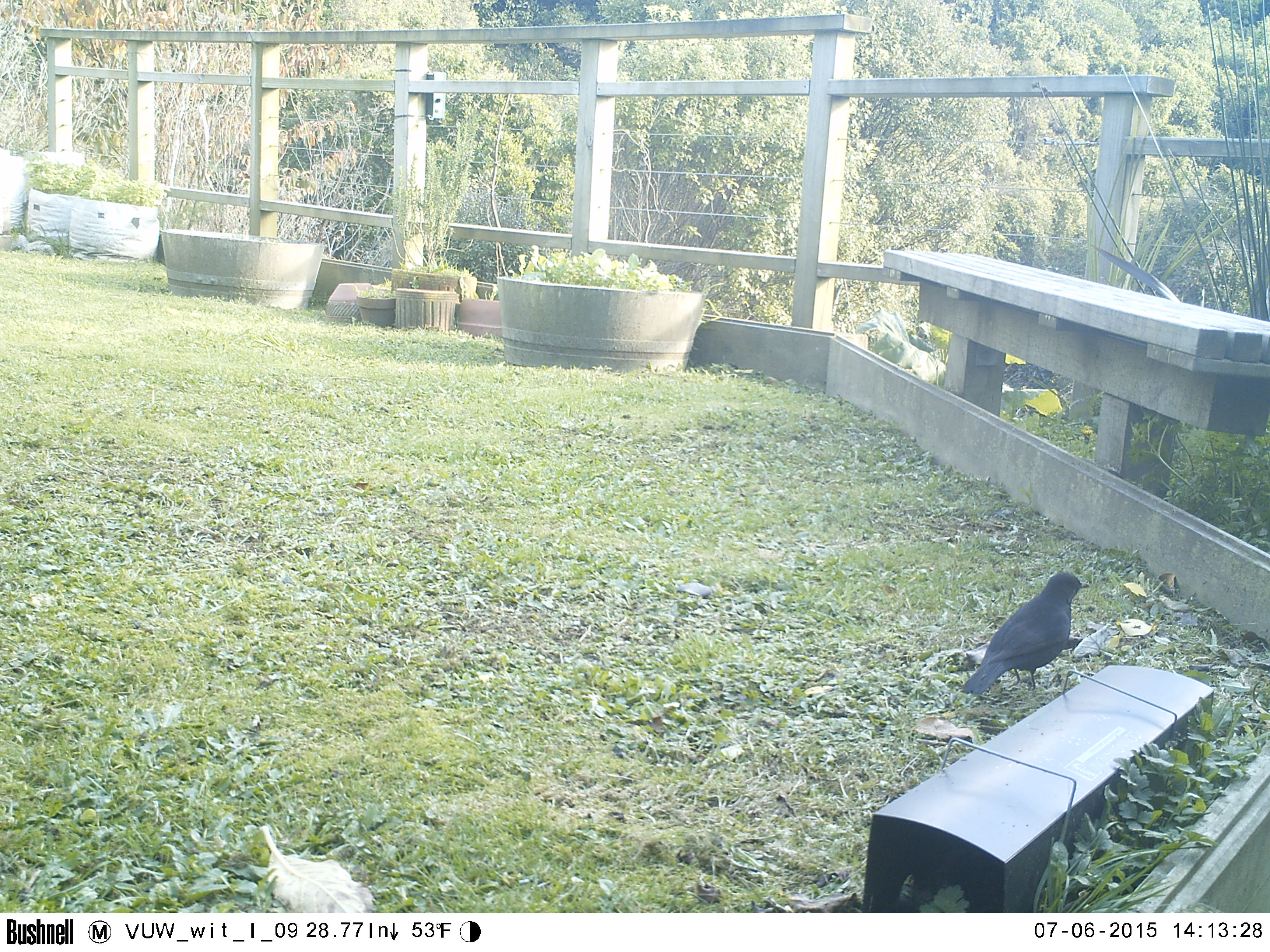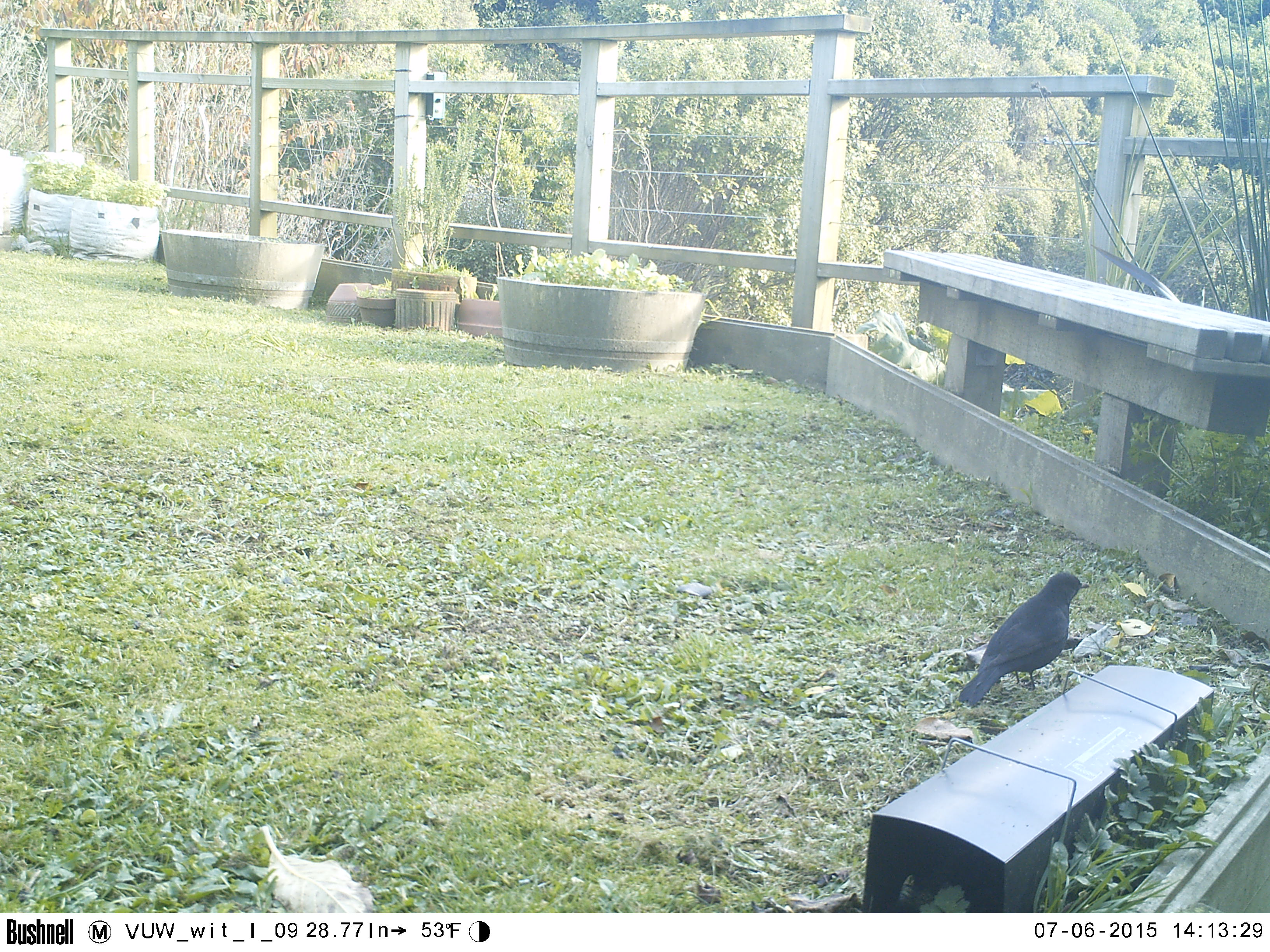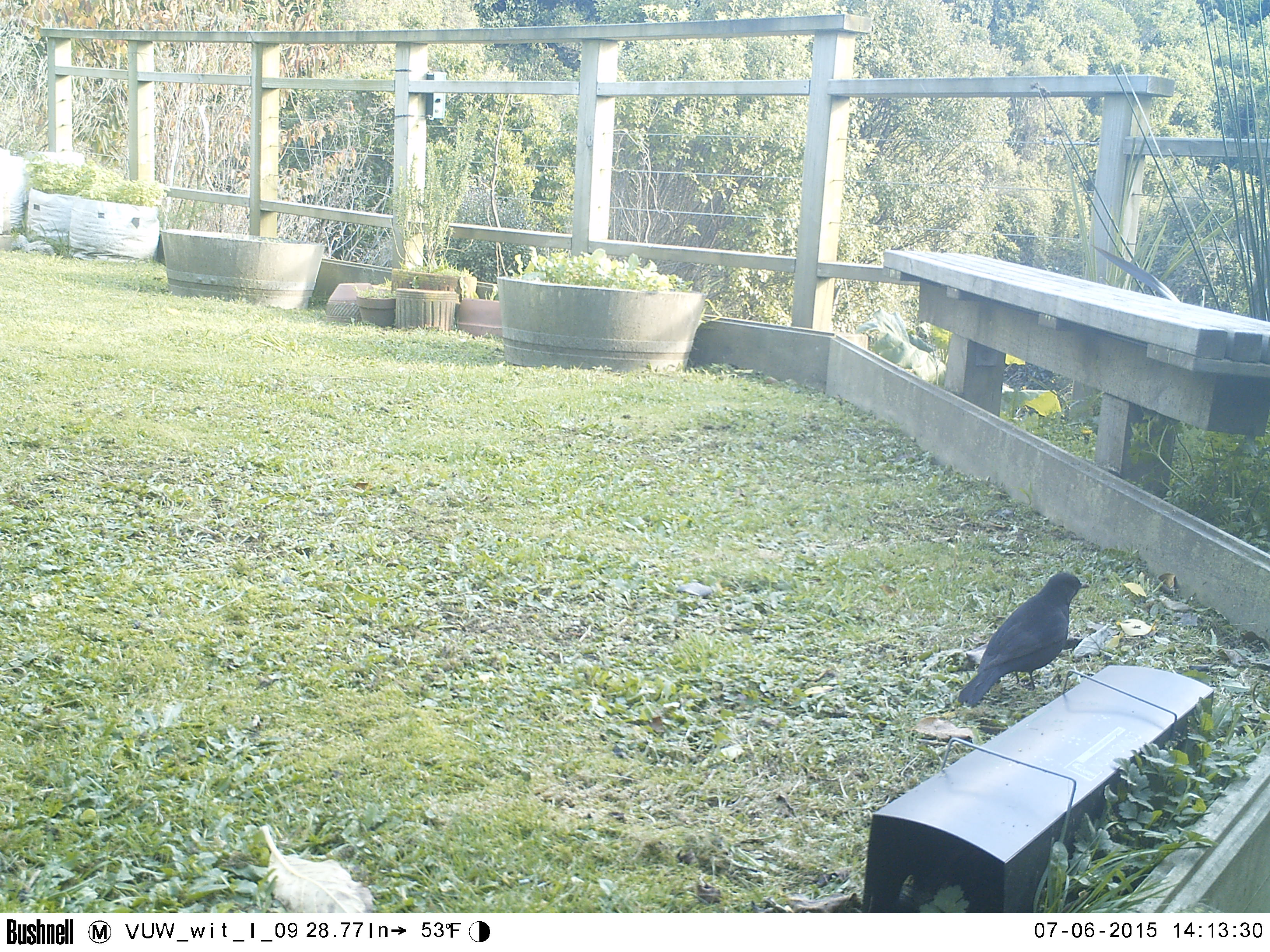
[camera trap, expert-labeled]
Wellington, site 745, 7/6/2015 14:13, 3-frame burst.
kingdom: Animalia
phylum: Chordata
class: Aves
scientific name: Aves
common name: bird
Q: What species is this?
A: Bird (Aves).